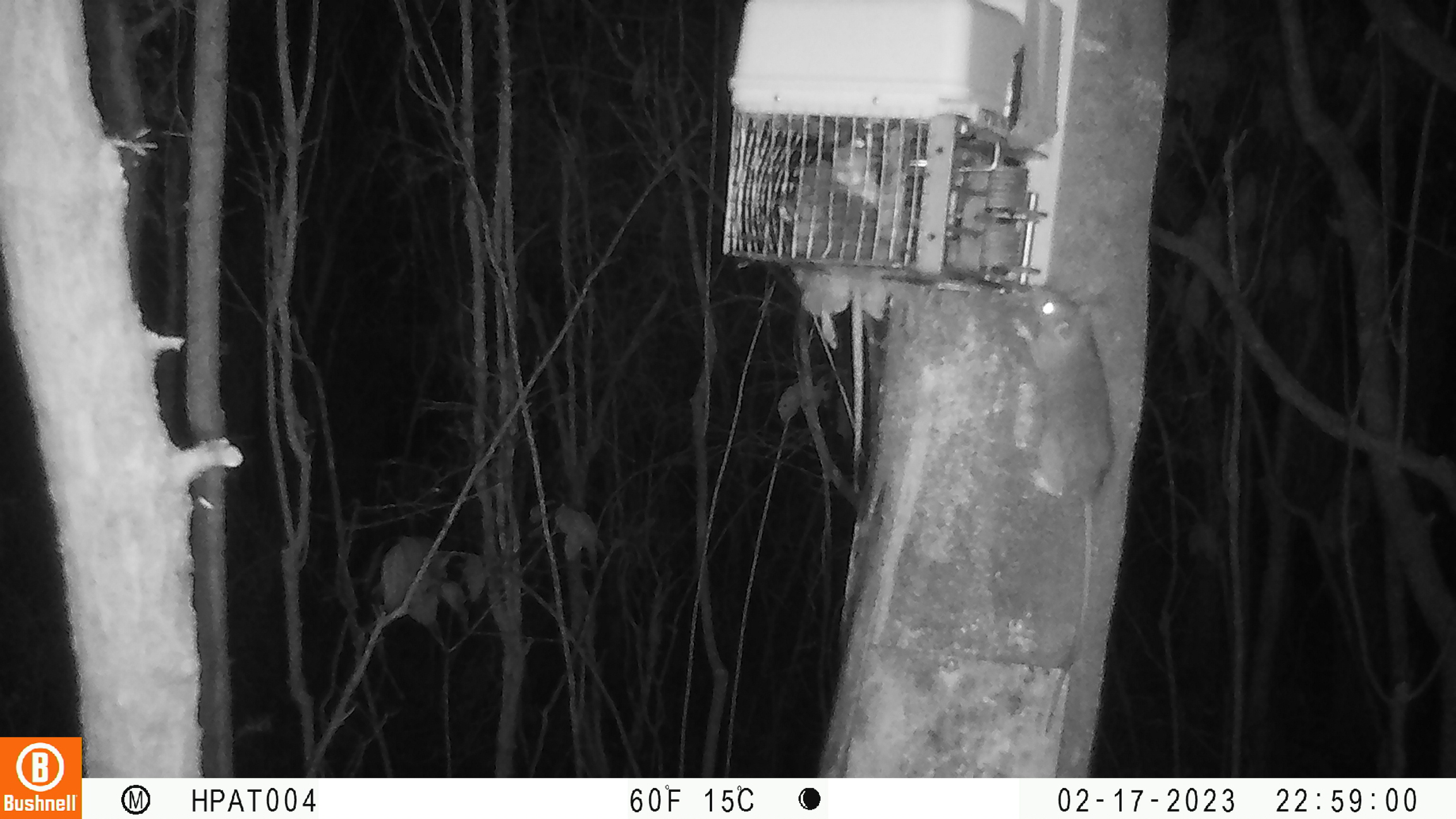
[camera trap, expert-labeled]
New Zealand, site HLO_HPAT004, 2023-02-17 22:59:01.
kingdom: Animalia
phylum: Chordata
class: Mammalia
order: Rodentia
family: Muridae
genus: Rattus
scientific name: Rattus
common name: rat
Rat (Rattus).